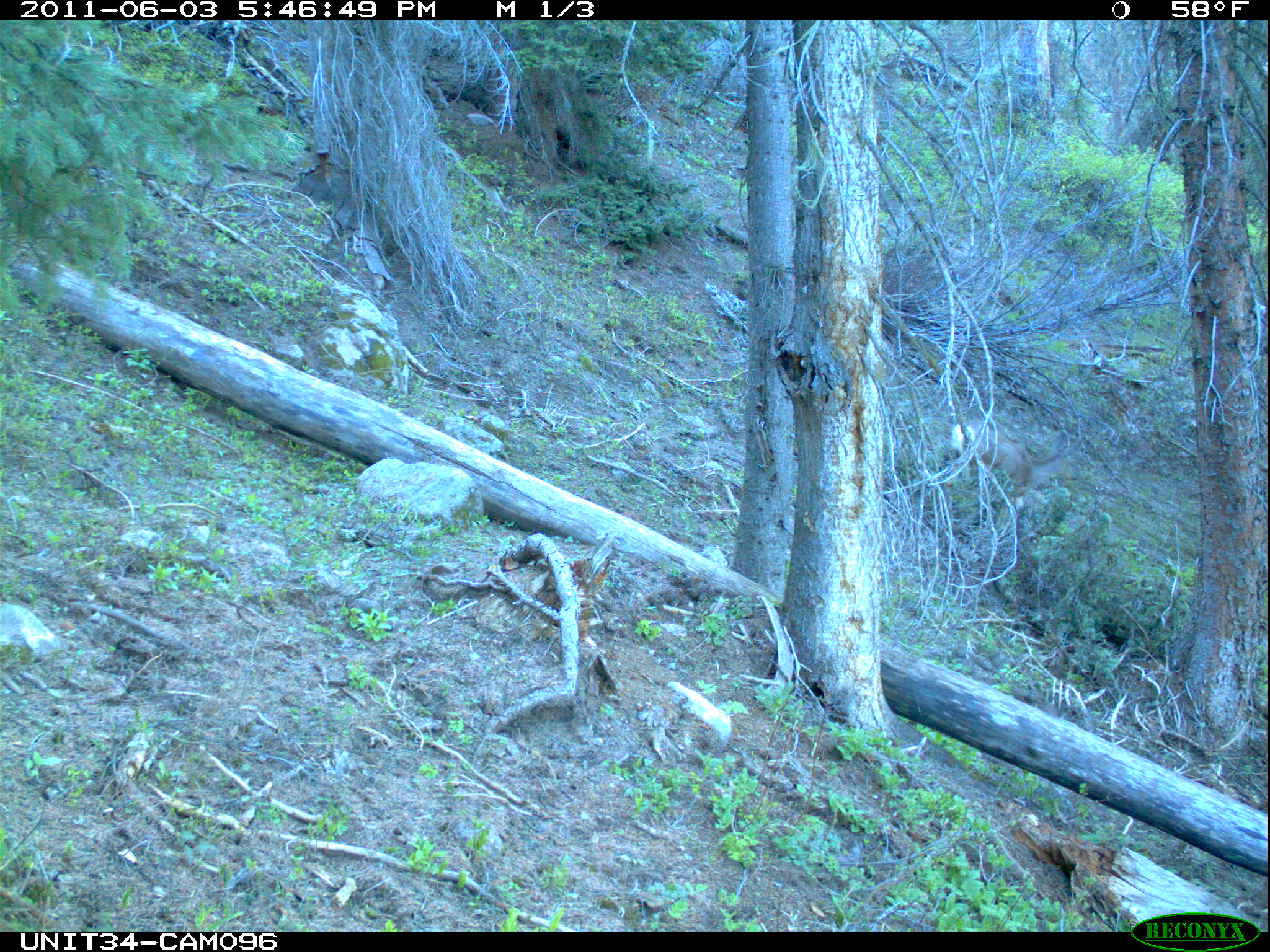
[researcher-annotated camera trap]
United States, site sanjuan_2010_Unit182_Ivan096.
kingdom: Animalia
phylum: Chordata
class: Mammalia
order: Artiodactyla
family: Cervidae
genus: Odocoileus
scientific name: Odocoileus hemionus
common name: mule deer